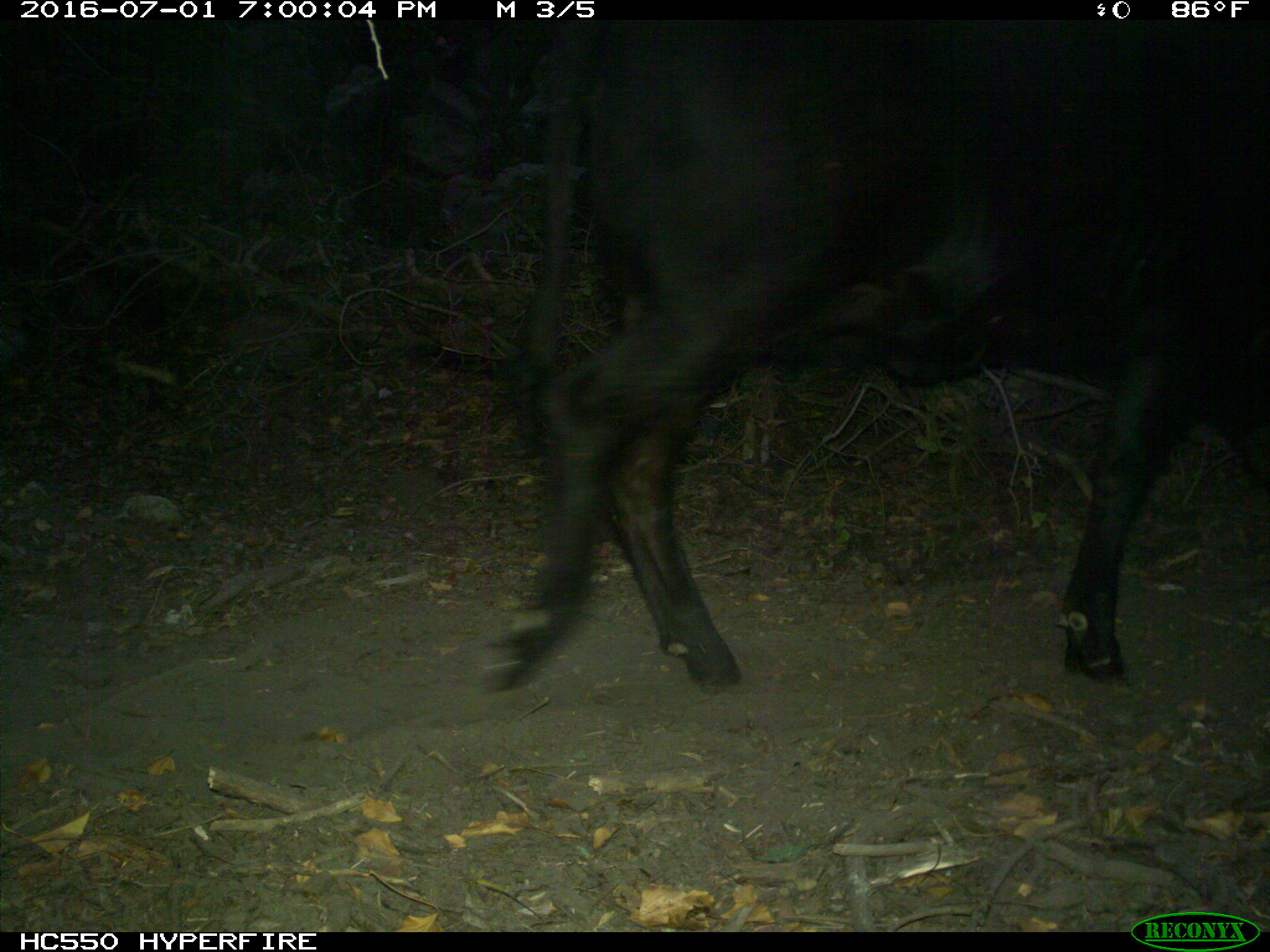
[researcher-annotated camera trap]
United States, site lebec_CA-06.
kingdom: Animalia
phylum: Chordata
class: Mammalia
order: Artiodactyla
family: Bovidae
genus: Bos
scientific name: Bos taurus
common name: domestic cow